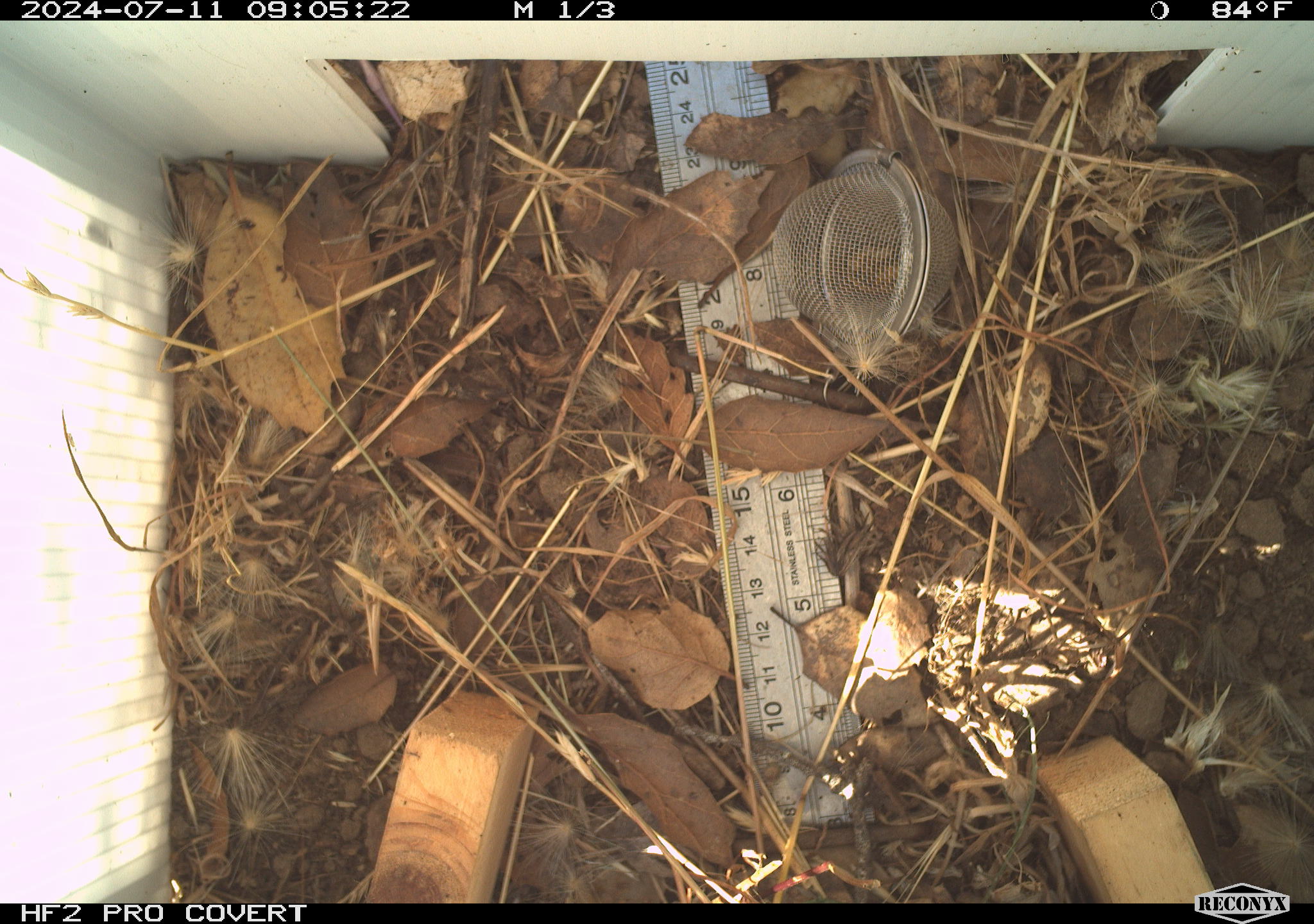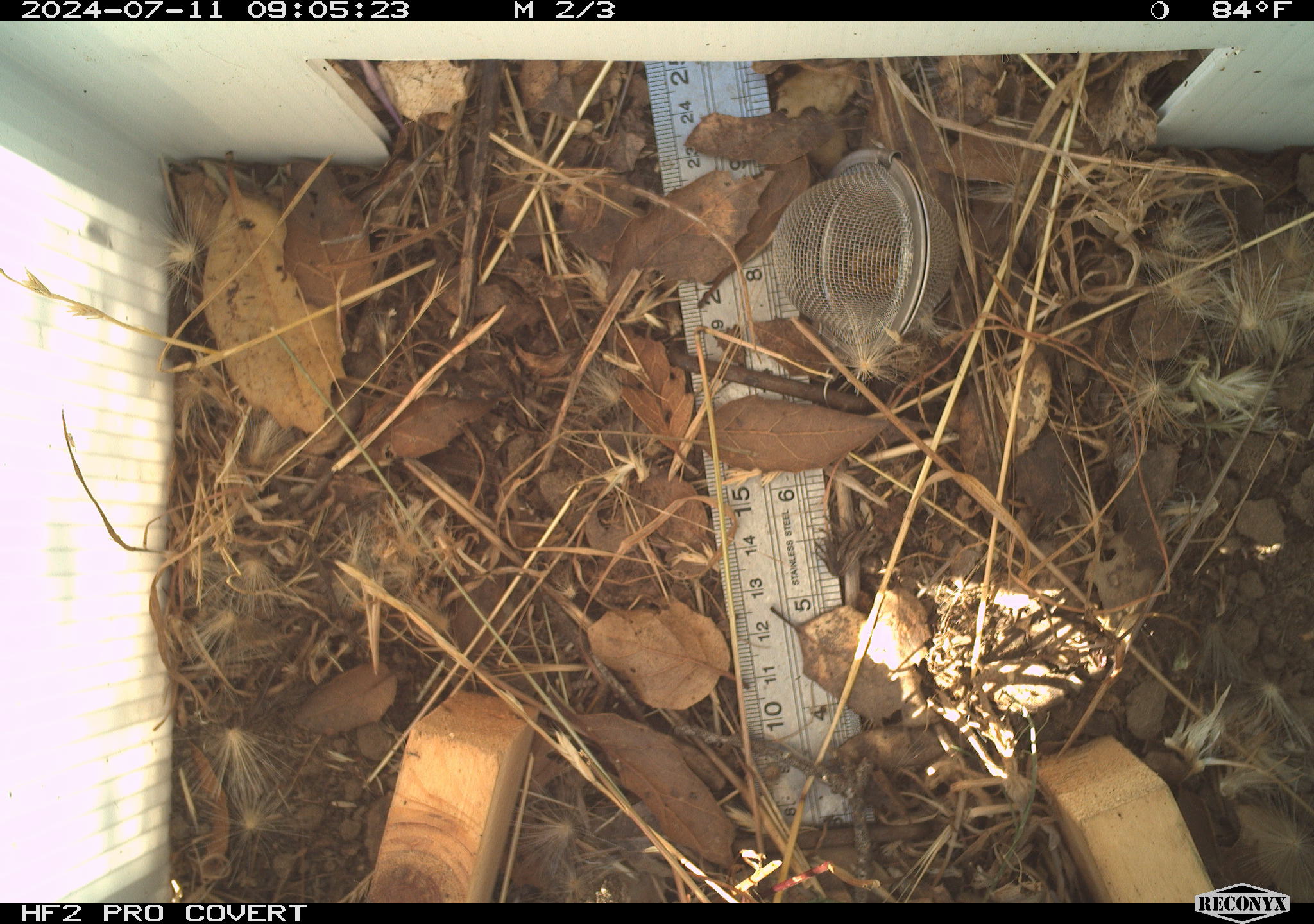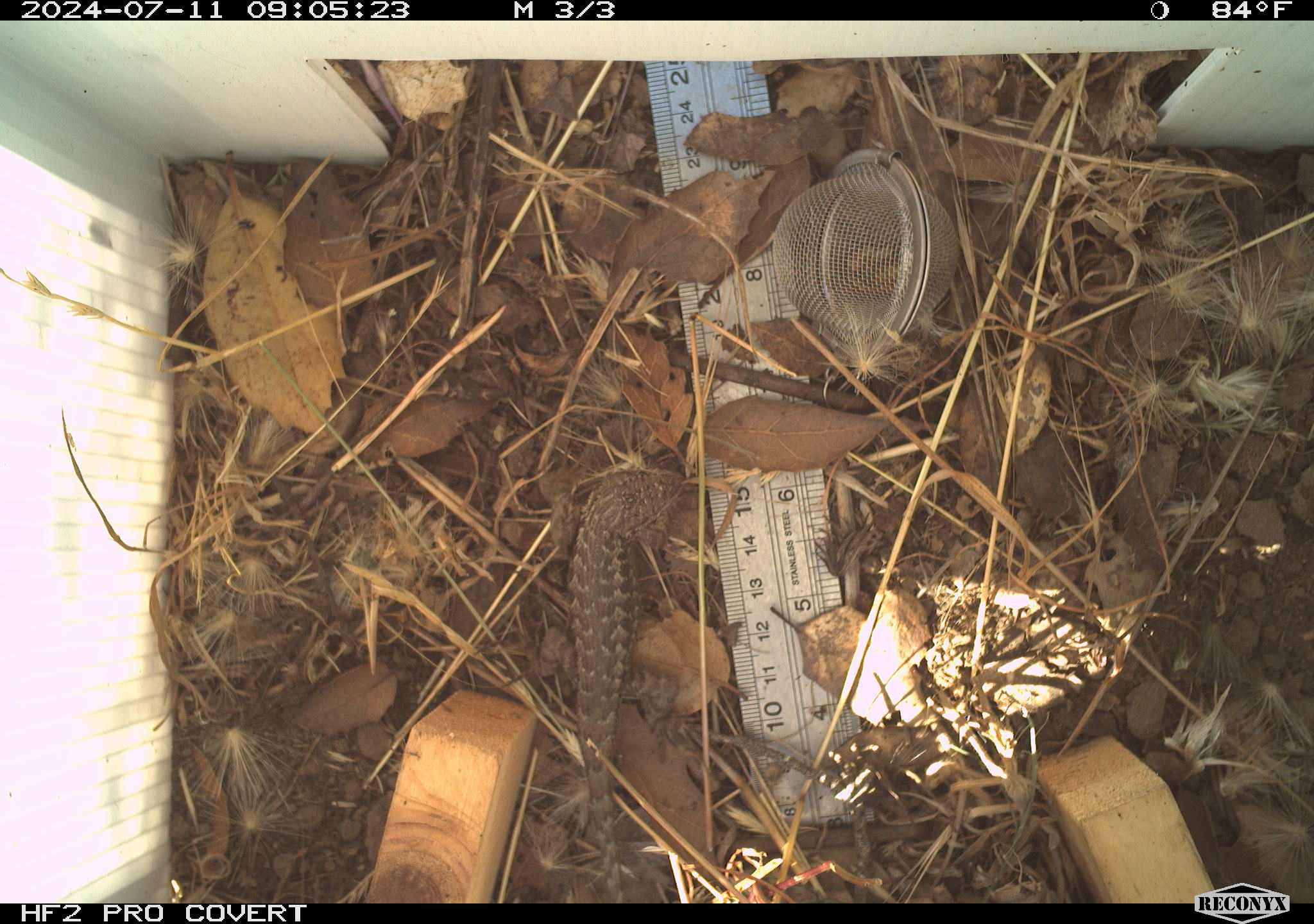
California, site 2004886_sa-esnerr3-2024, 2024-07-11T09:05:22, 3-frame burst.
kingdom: Animalia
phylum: Chordata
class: Reptilia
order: Squamata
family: Phrynosomatidae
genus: Sceloporus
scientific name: Sceloporus occidentalis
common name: western fence lizard